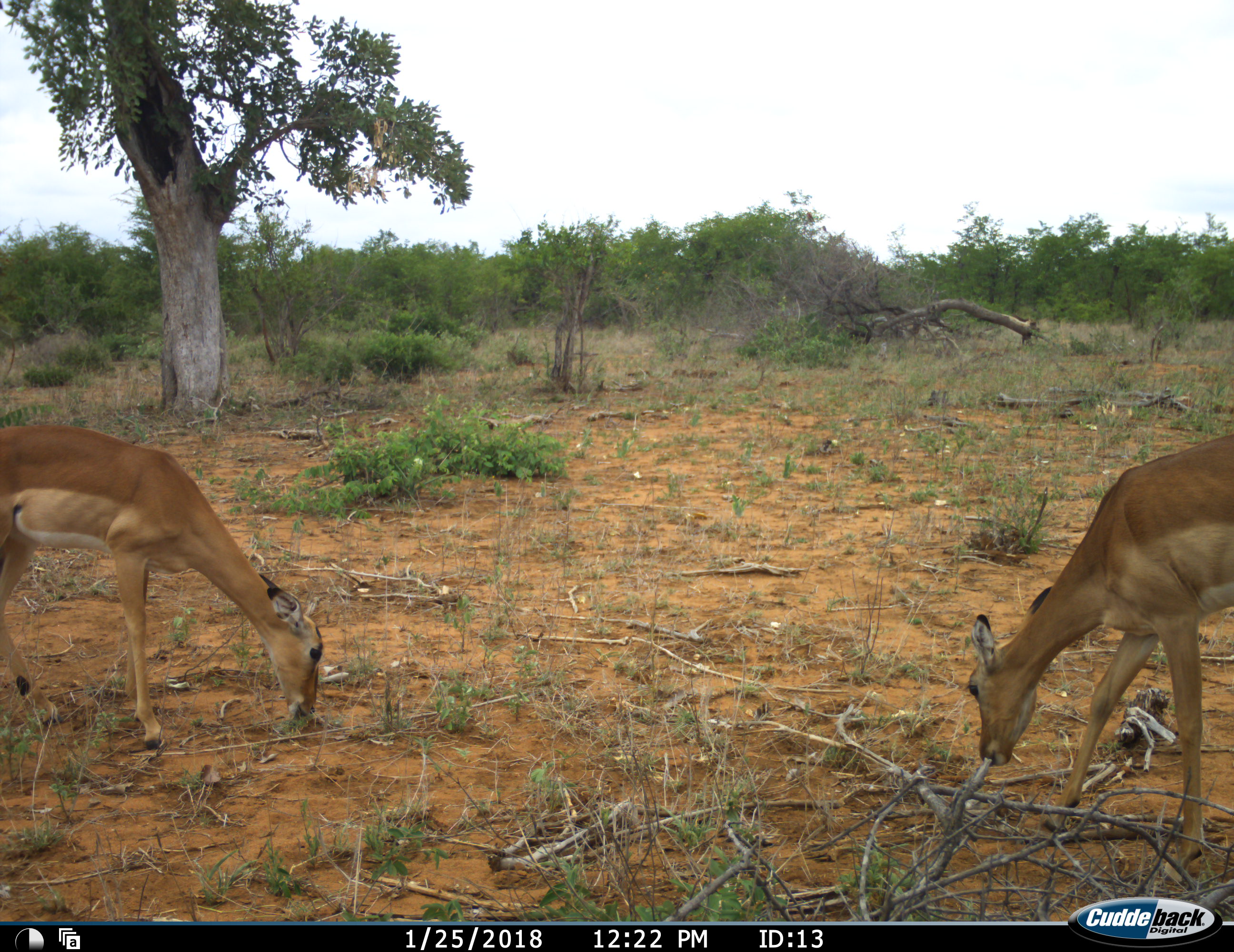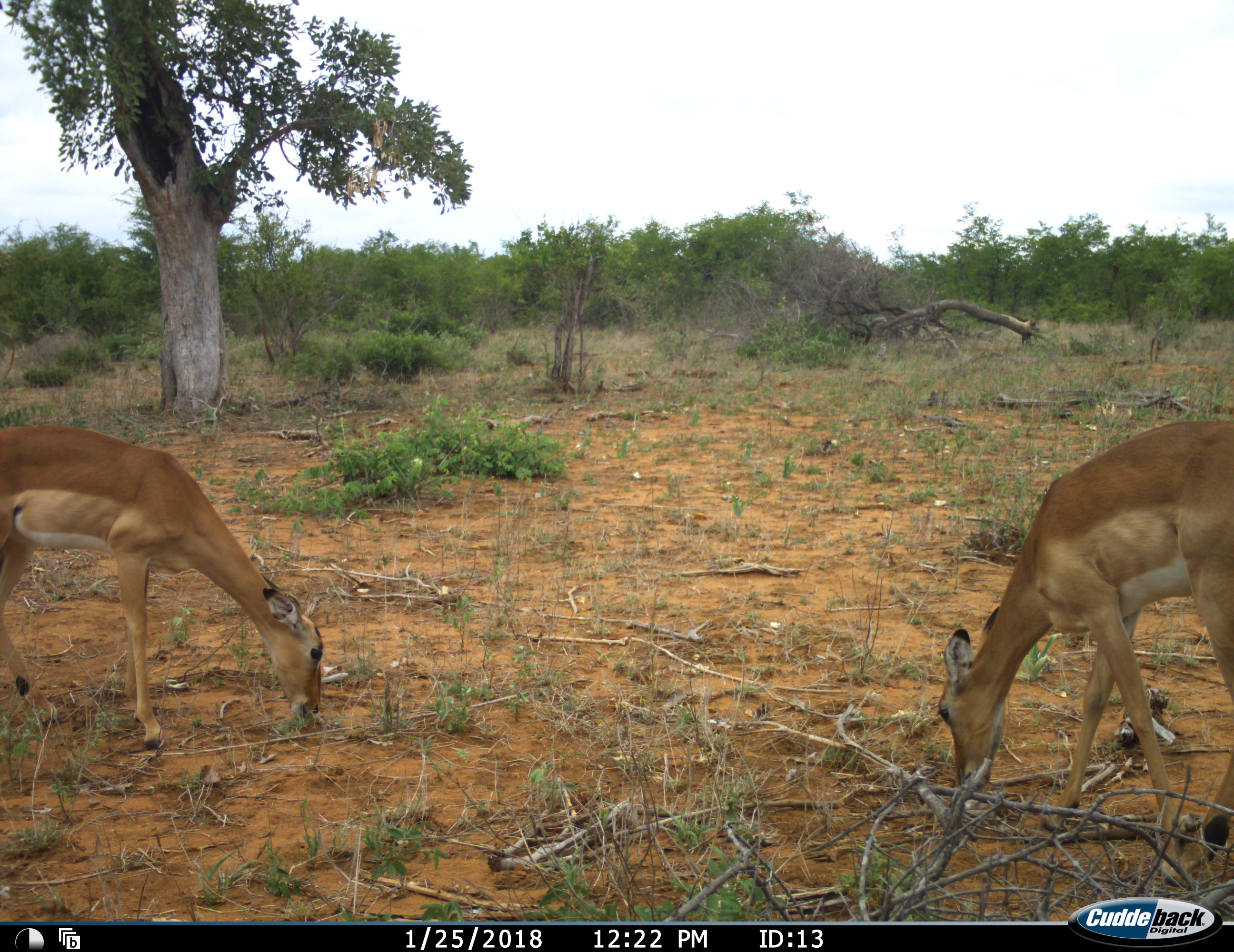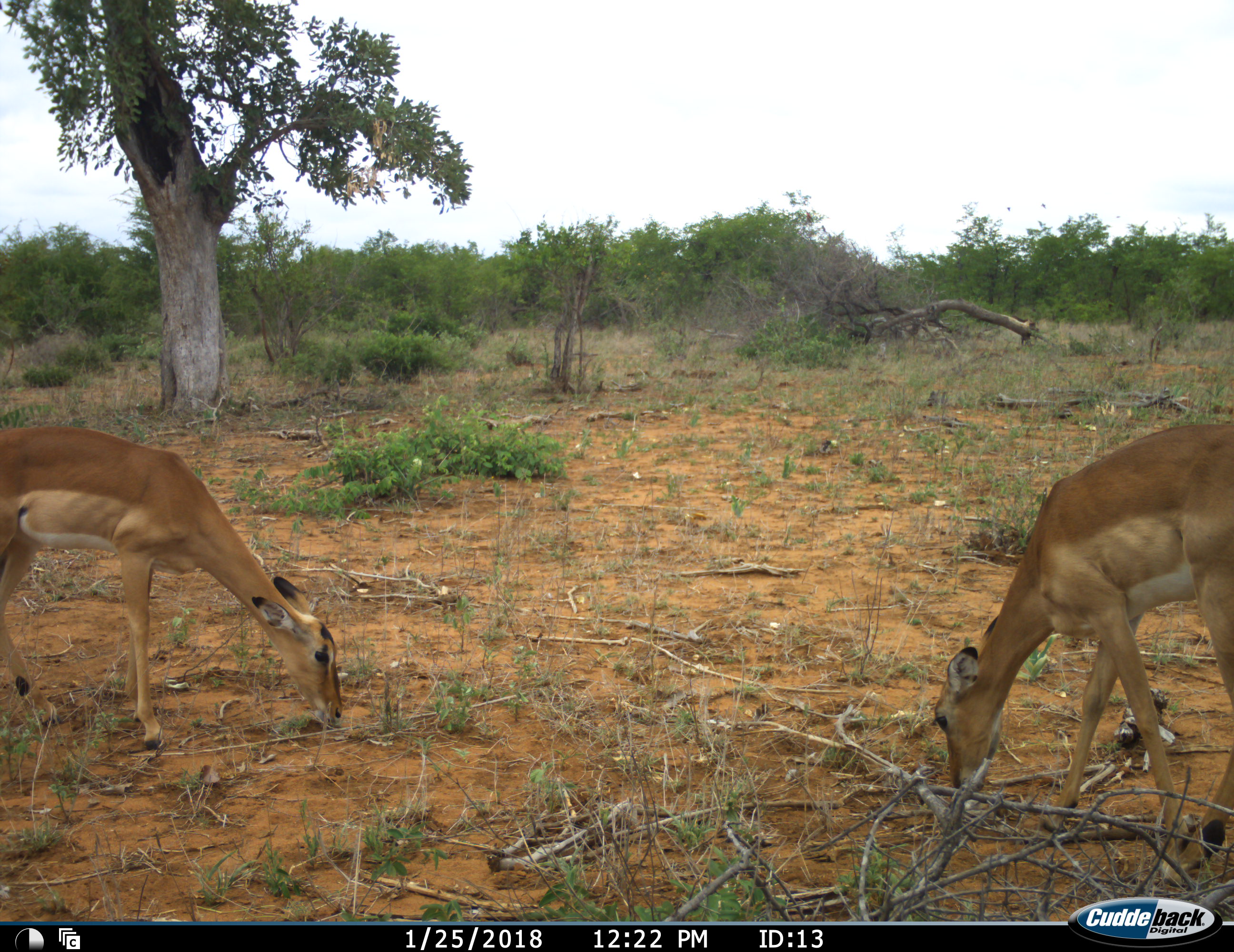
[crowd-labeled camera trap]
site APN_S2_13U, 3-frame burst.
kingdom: Animalia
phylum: Chordata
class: Mammalia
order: Artiodactyla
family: Bovidae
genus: Aepyceros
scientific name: Aepyceros melampus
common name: impala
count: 2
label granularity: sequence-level